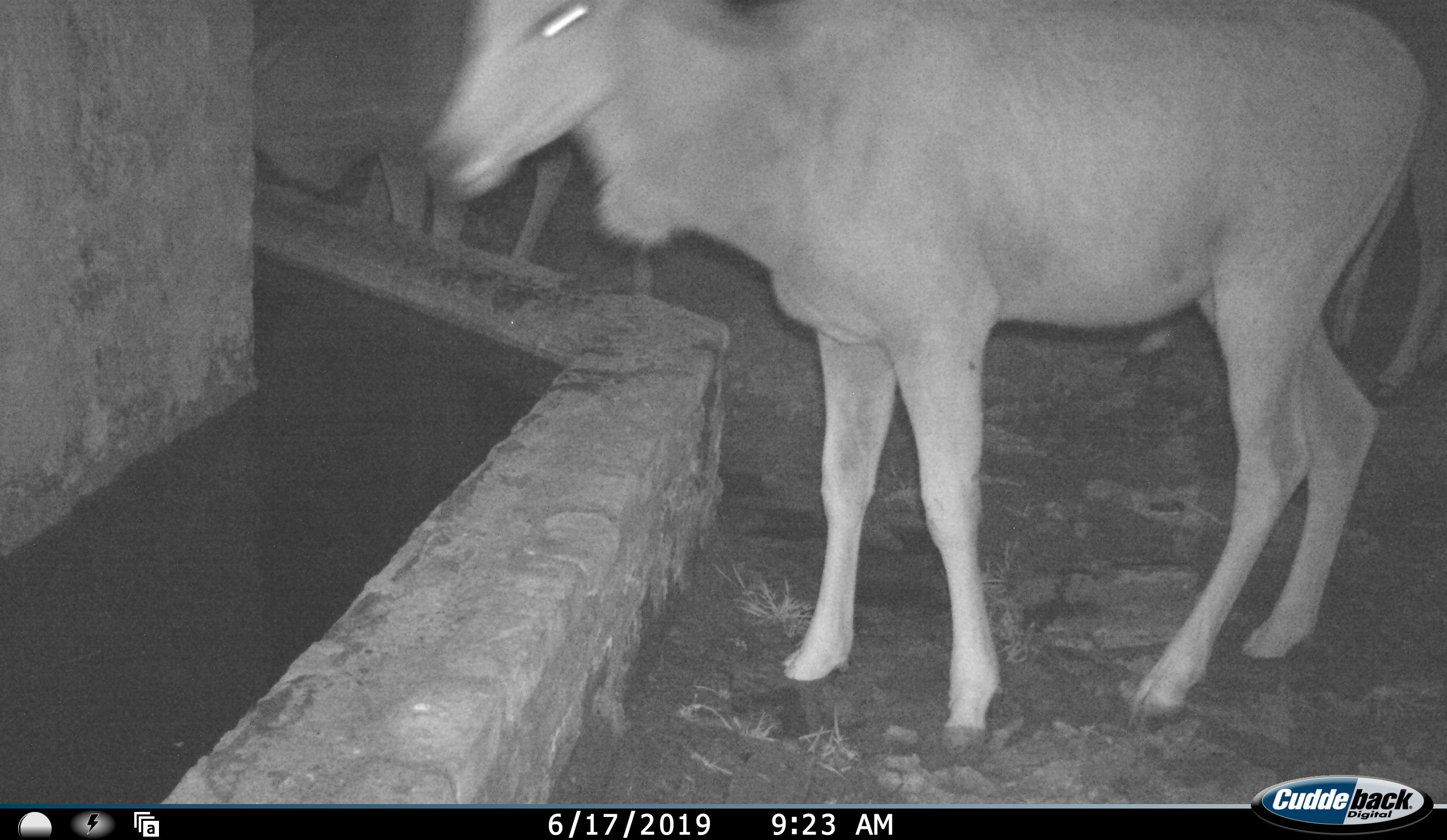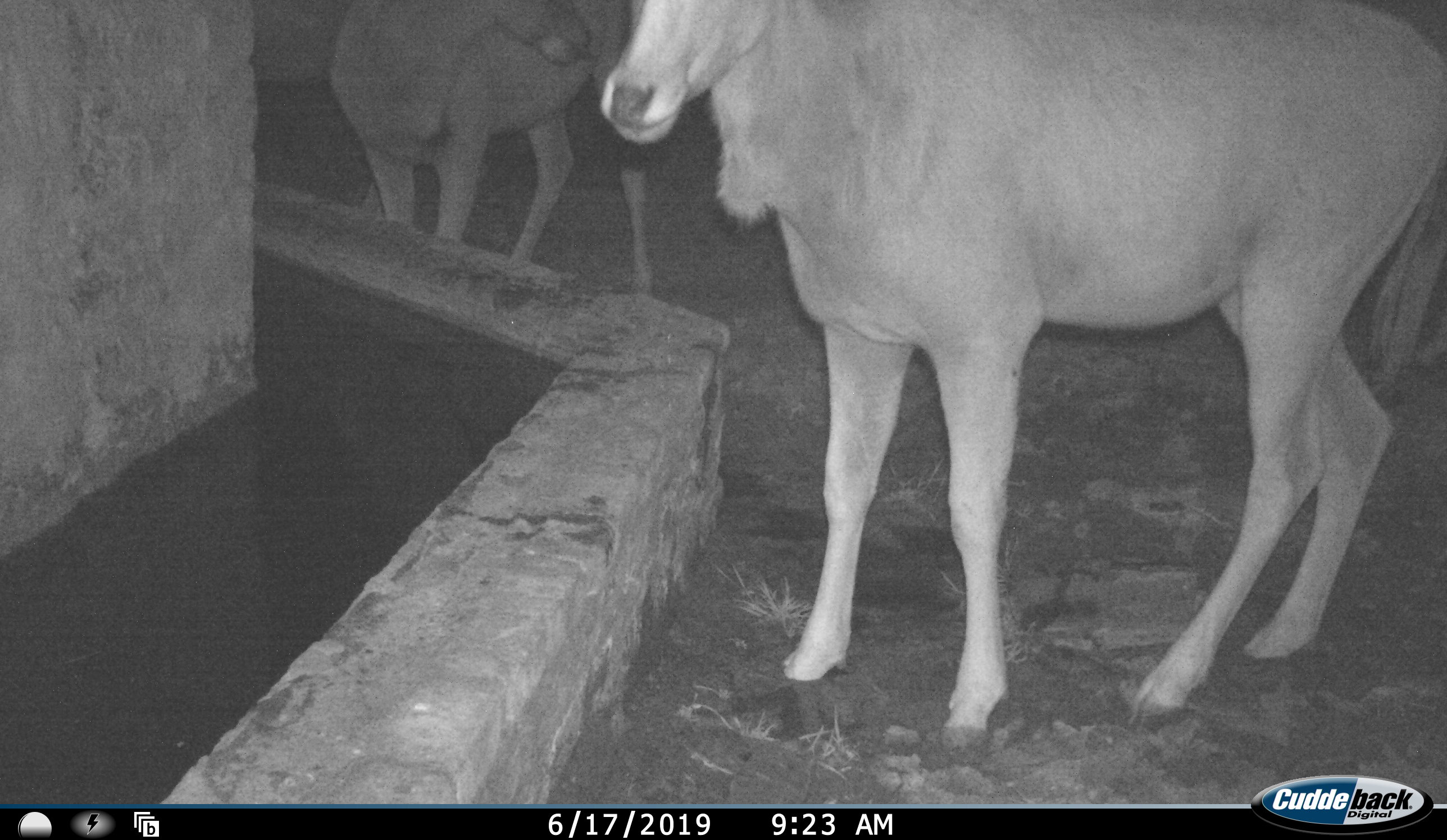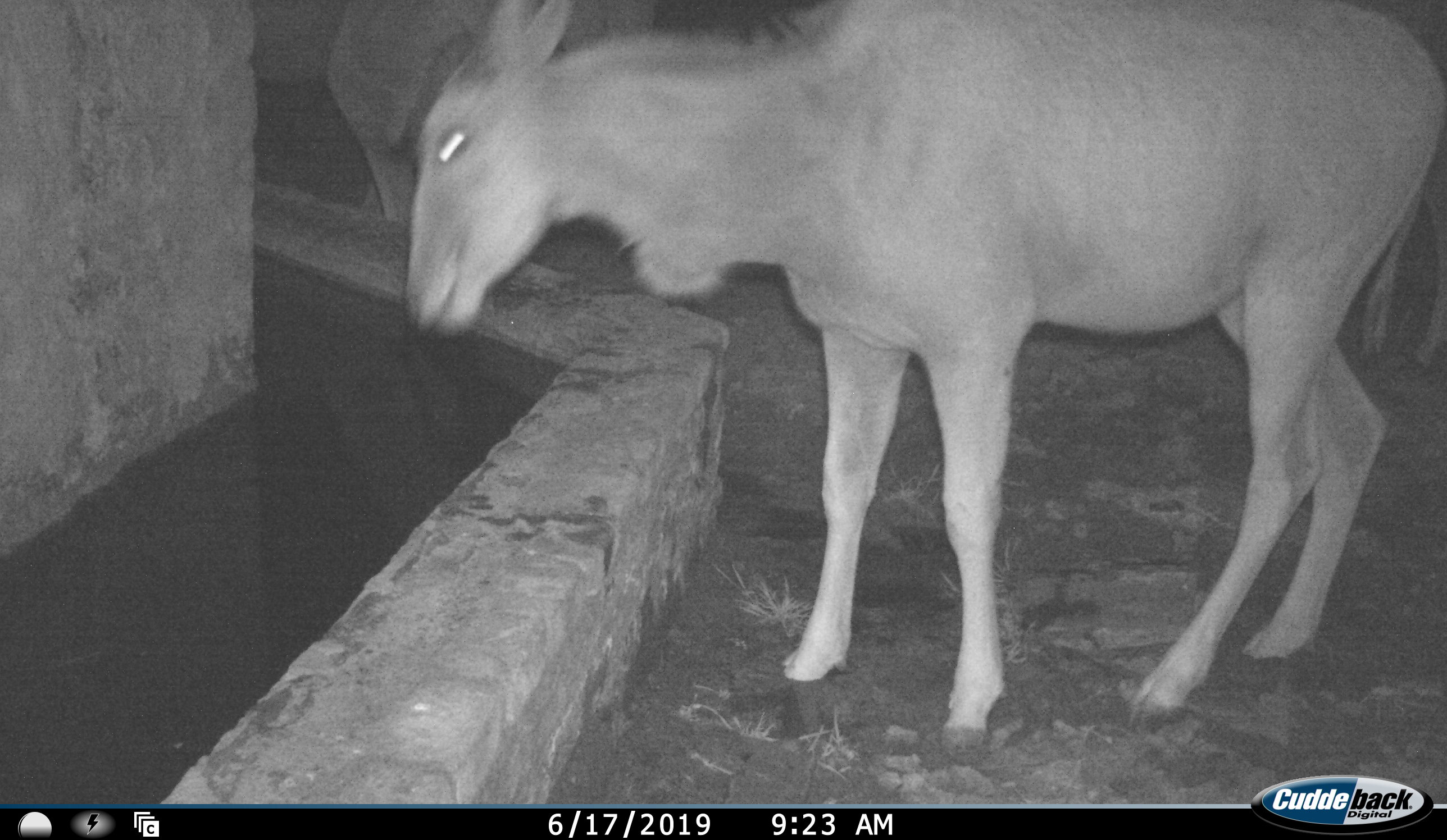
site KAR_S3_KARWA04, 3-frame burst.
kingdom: Animalia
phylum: Chordata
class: Mammalia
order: Artiodactyla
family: Bovidae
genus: Tragelaphus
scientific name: Tragelaphus oryx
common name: eland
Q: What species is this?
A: Eland (Tragelaphus oryx).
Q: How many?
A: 3.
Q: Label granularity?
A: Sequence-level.